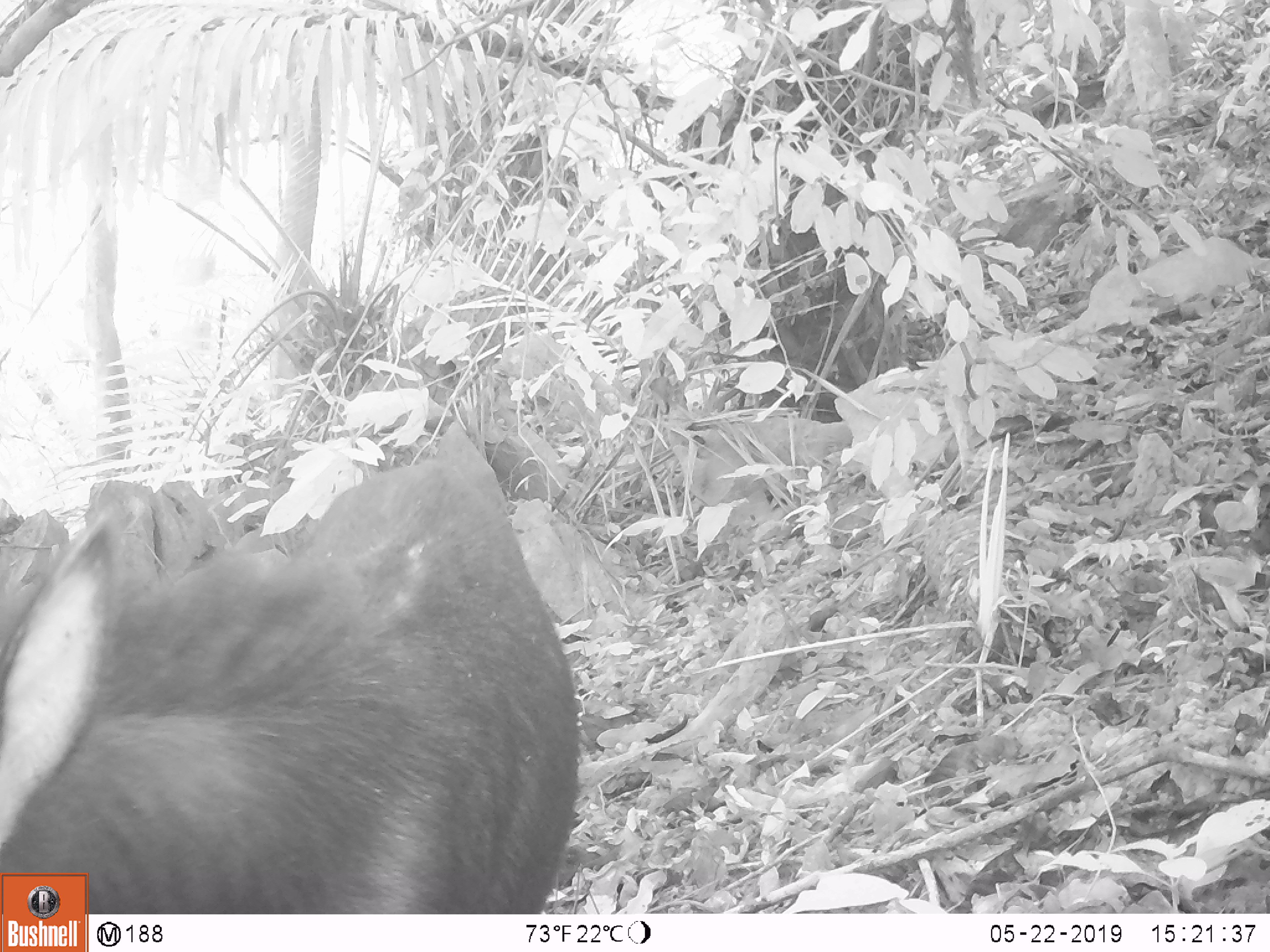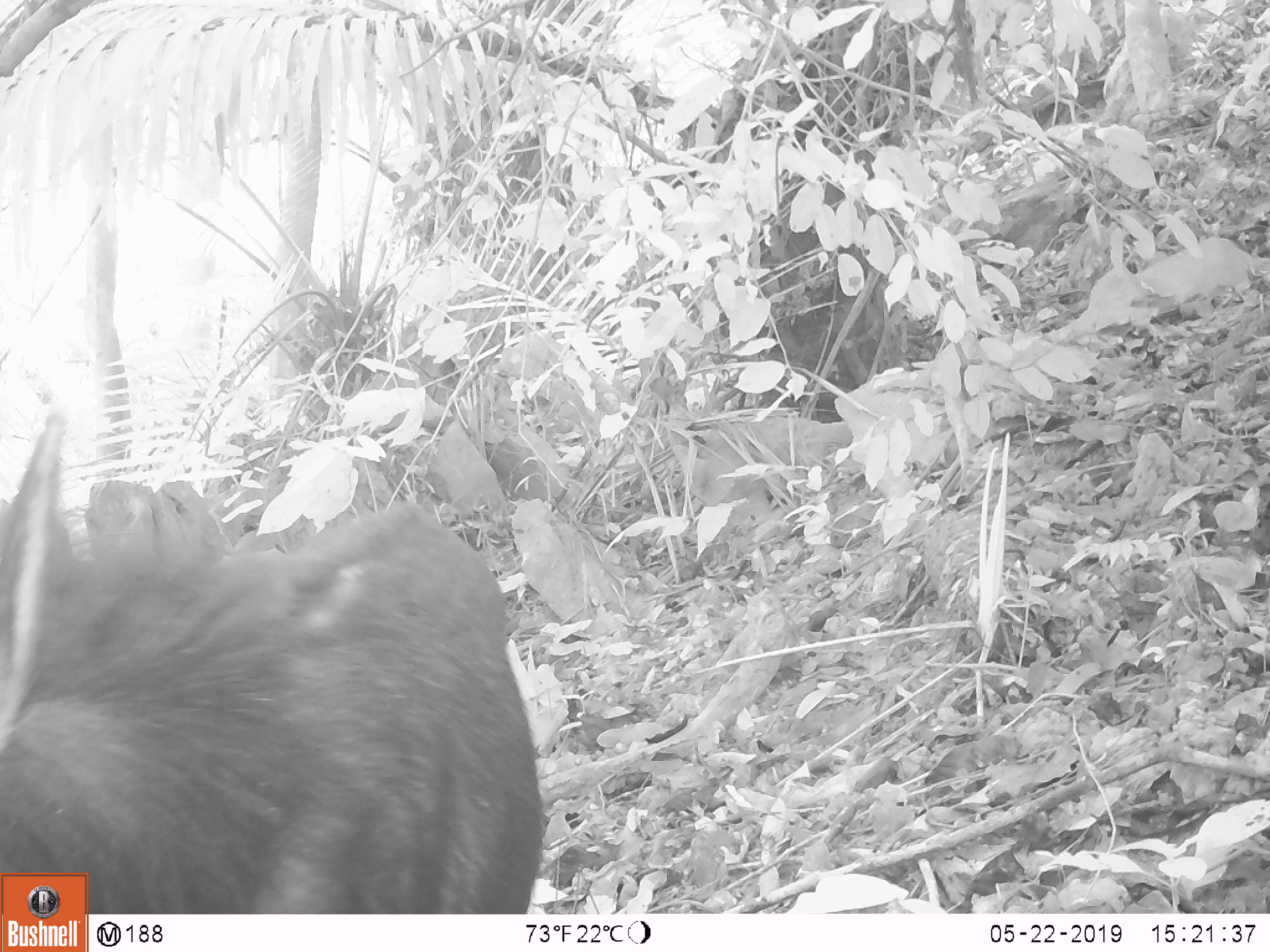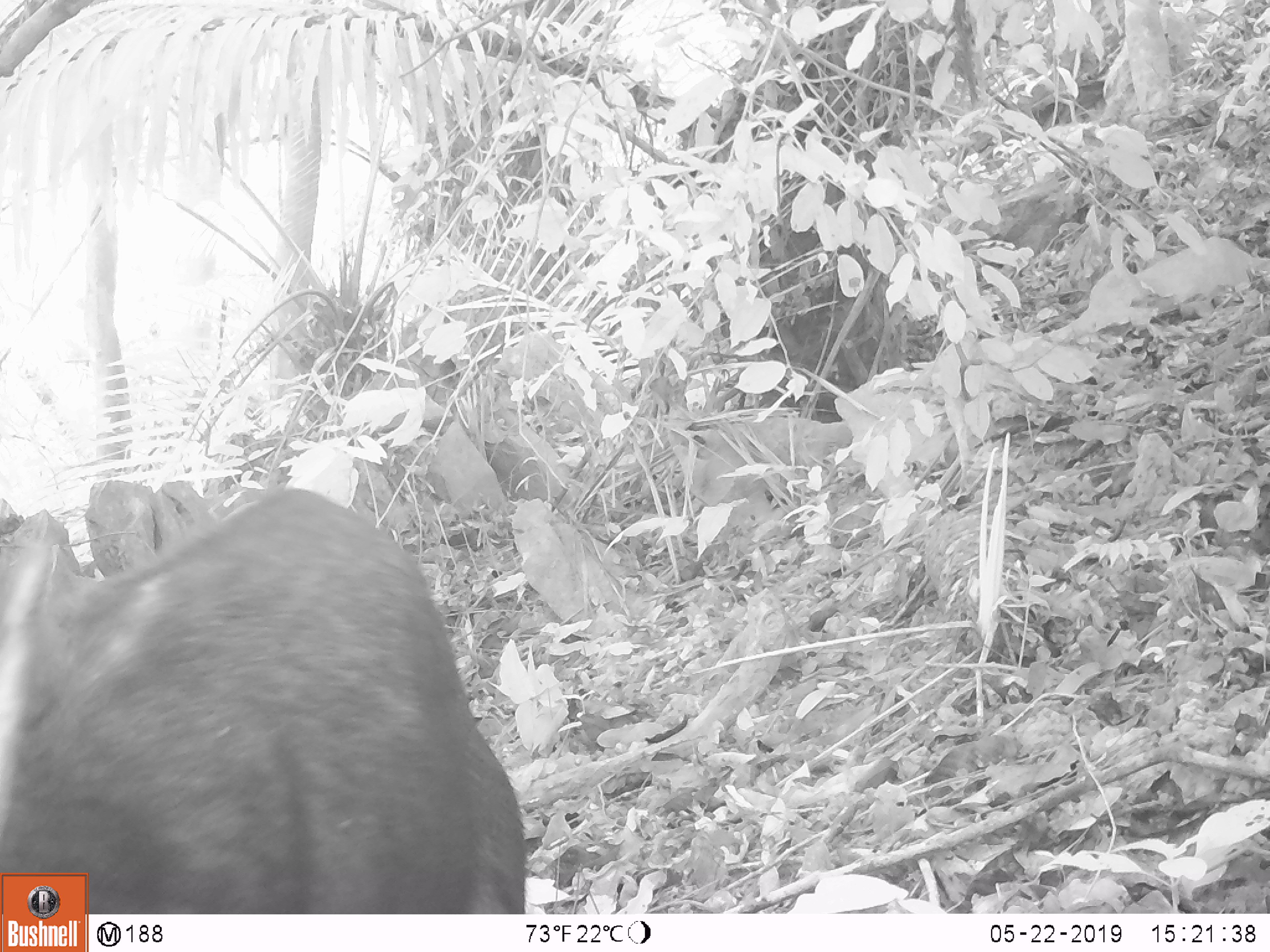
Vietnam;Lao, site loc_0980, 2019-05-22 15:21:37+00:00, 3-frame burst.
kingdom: Animalia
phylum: Chordata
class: Mammalia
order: Artiodactyla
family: Bovidae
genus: Capricornis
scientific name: Capricornis sumatraensis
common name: chinese serow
Chinese serow (Capricornis sumatraensis). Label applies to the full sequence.